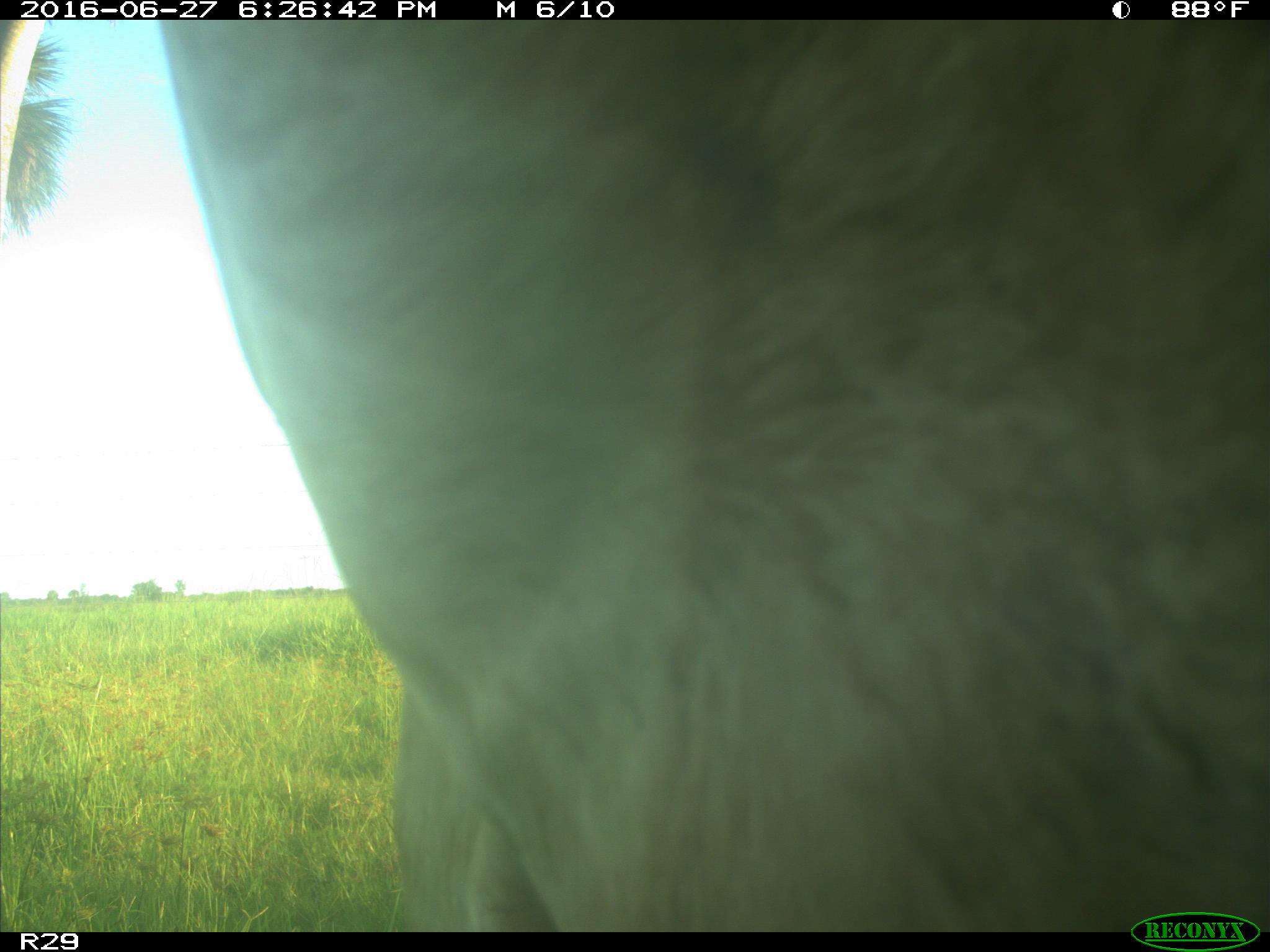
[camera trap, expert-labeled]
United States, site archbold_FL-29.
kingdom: Animalia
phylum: Chordata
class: Mammalia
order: Artiodactyla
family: Bovidae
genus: Bos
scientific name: Bos taurus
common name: domestic cow